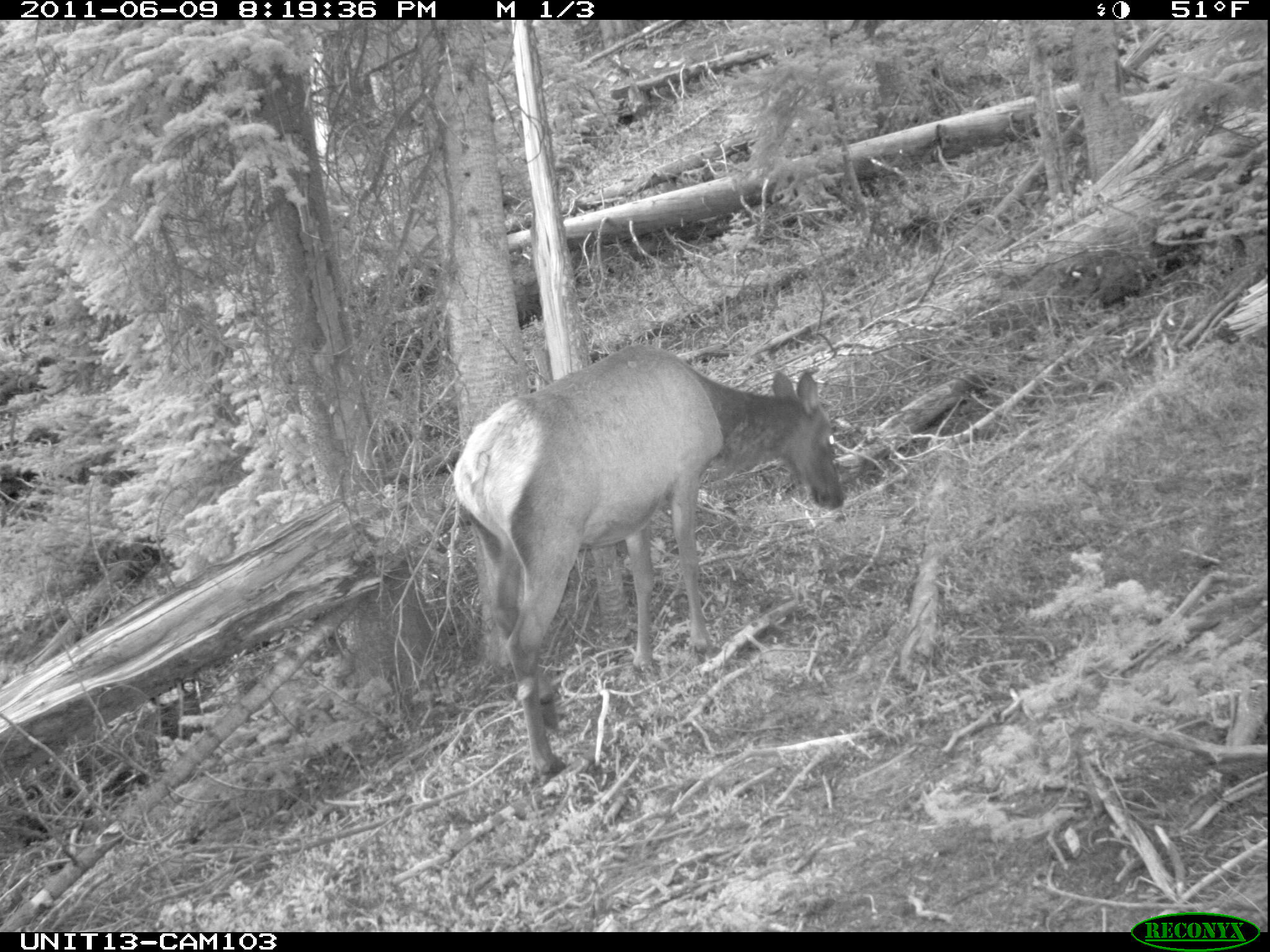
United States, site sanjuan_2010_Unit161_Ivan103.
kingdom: Animalia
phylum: Chordata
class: Mammalia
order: Artiodactyla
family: Cervidae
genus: Cervus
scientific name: Cervus elaphus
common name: red deer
Cervus elaphus (red deer).